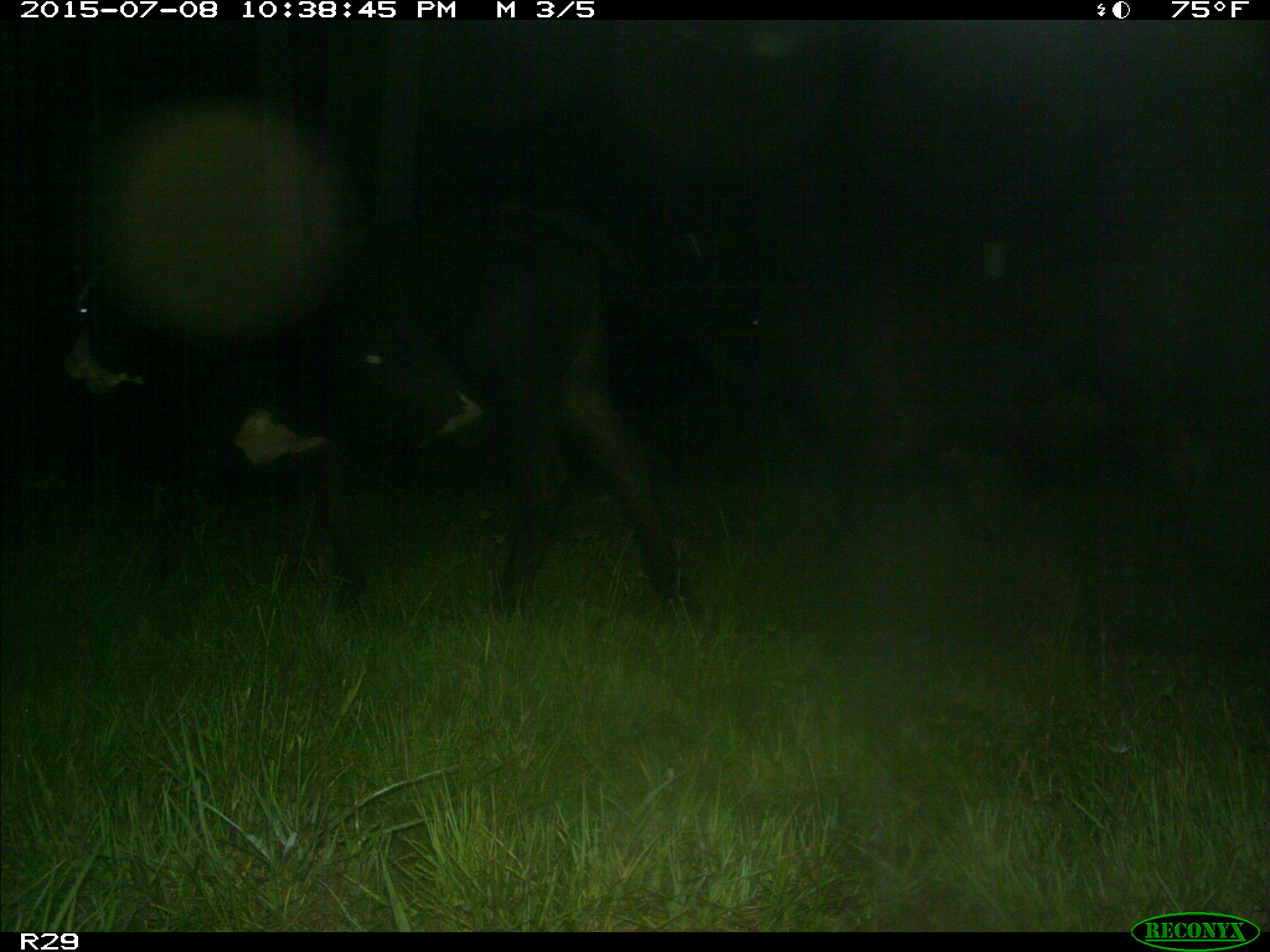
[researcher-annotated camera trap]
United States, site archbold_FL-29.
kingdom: Animalia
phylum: Chordata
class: Mammalia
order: Artiodactyla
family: Bovidae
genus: Bos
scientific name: Bos taurus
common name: domestic cow